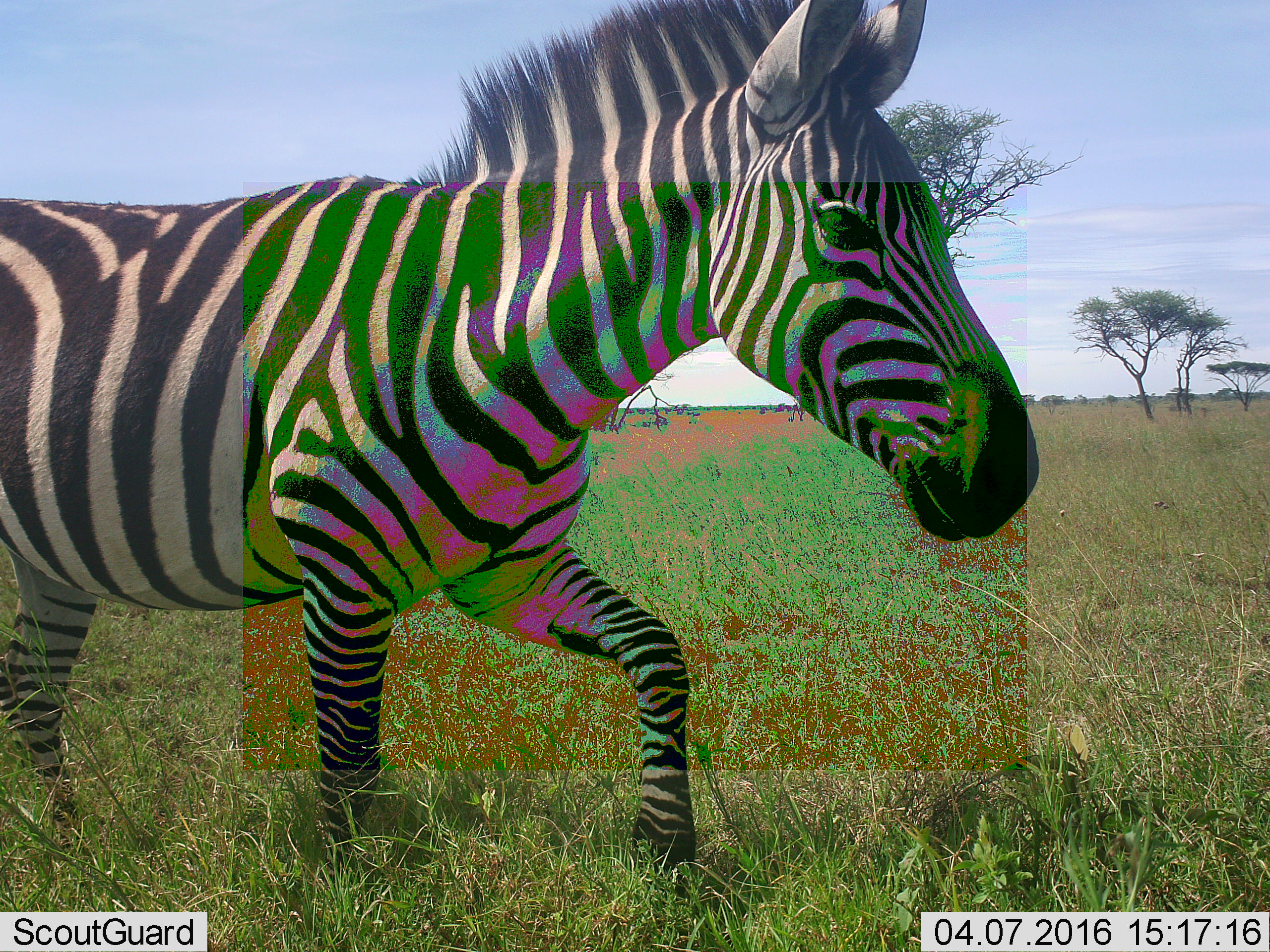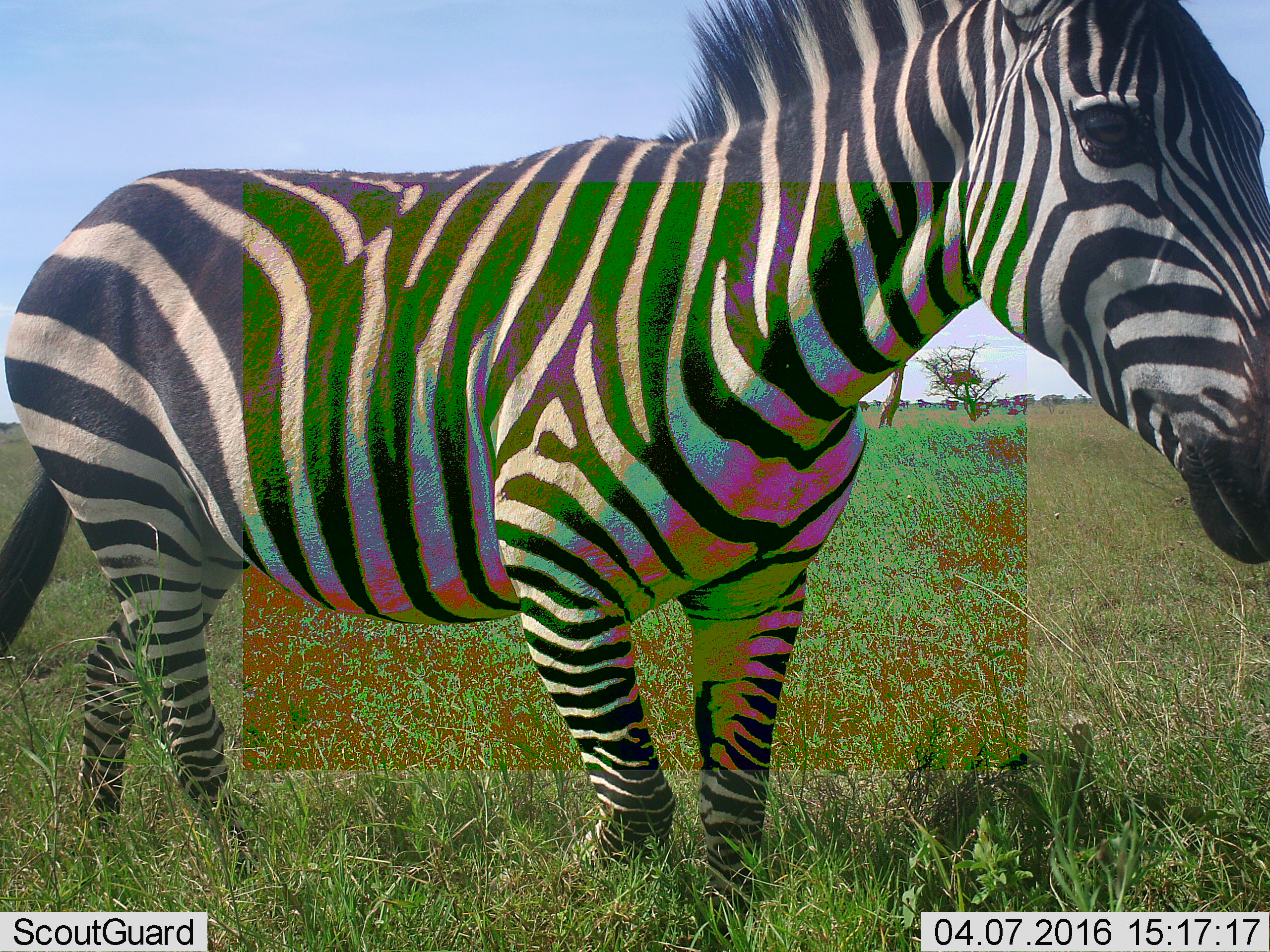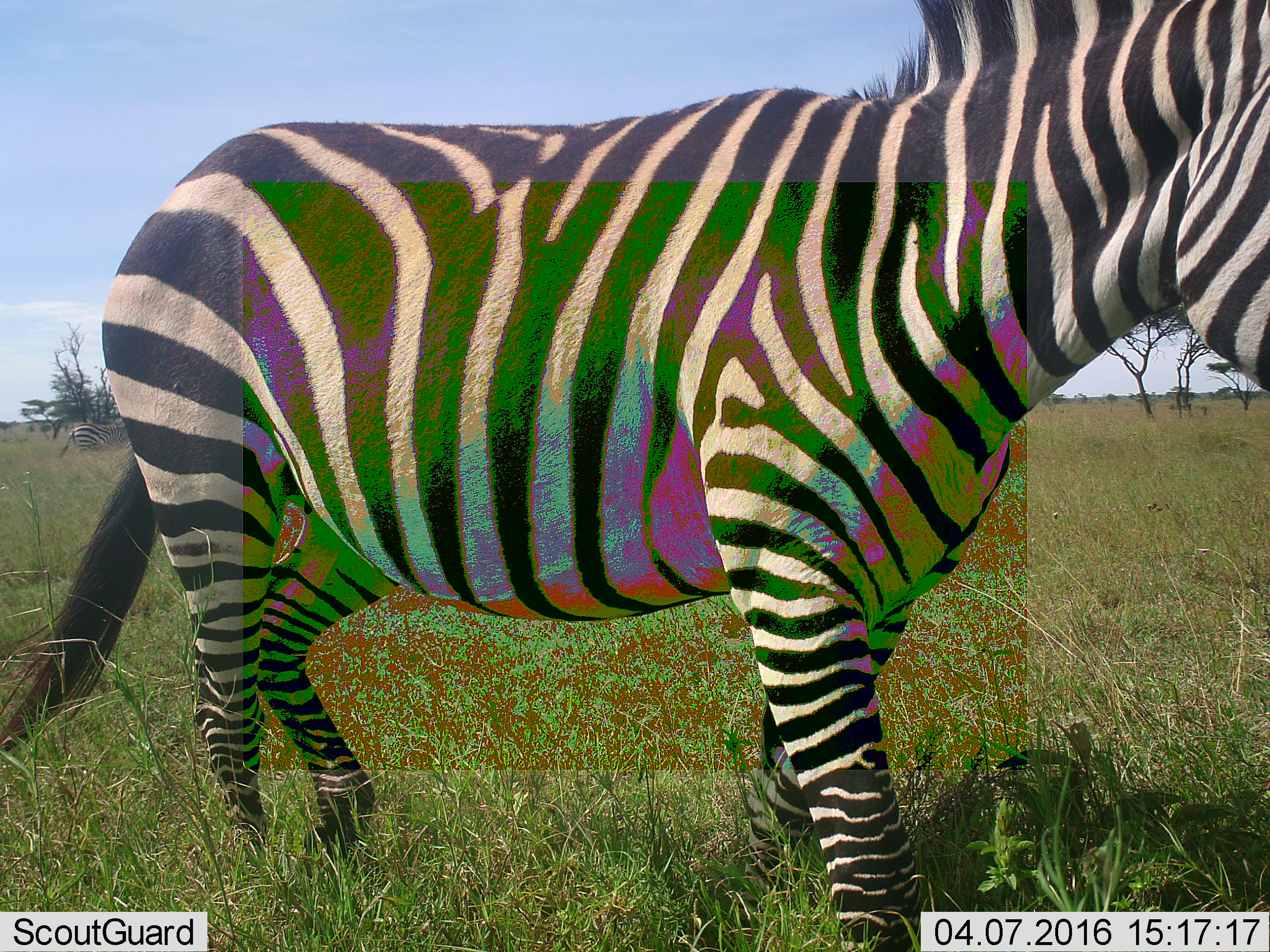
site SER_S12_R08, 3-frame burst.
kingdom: Animalia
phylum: Chordata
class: Mammalia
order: Perissodactyla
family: Equidae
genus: Equus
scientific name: Equus quagga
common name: plains zebra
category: zebraplains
Zebraplains (plains zebra) (Equus quagga), count 1. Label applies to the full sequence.